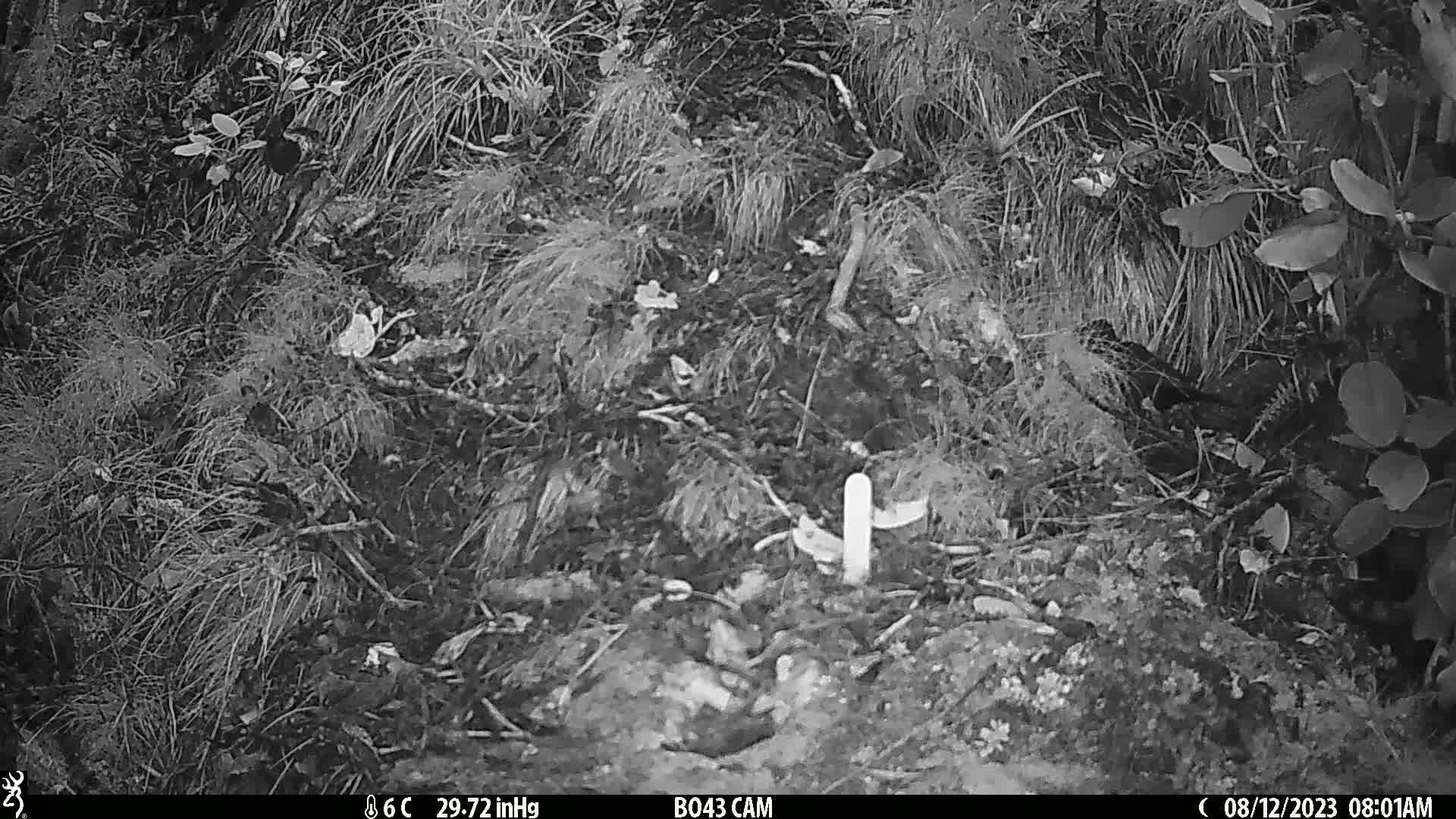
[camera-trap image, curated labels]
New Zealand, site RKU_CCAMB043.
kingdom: Animalia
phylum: Chordata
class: Aves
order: Passeriformes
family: Turdidae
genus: Turdus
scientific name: Turdus merula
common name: eurasian blackbird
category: blackbird